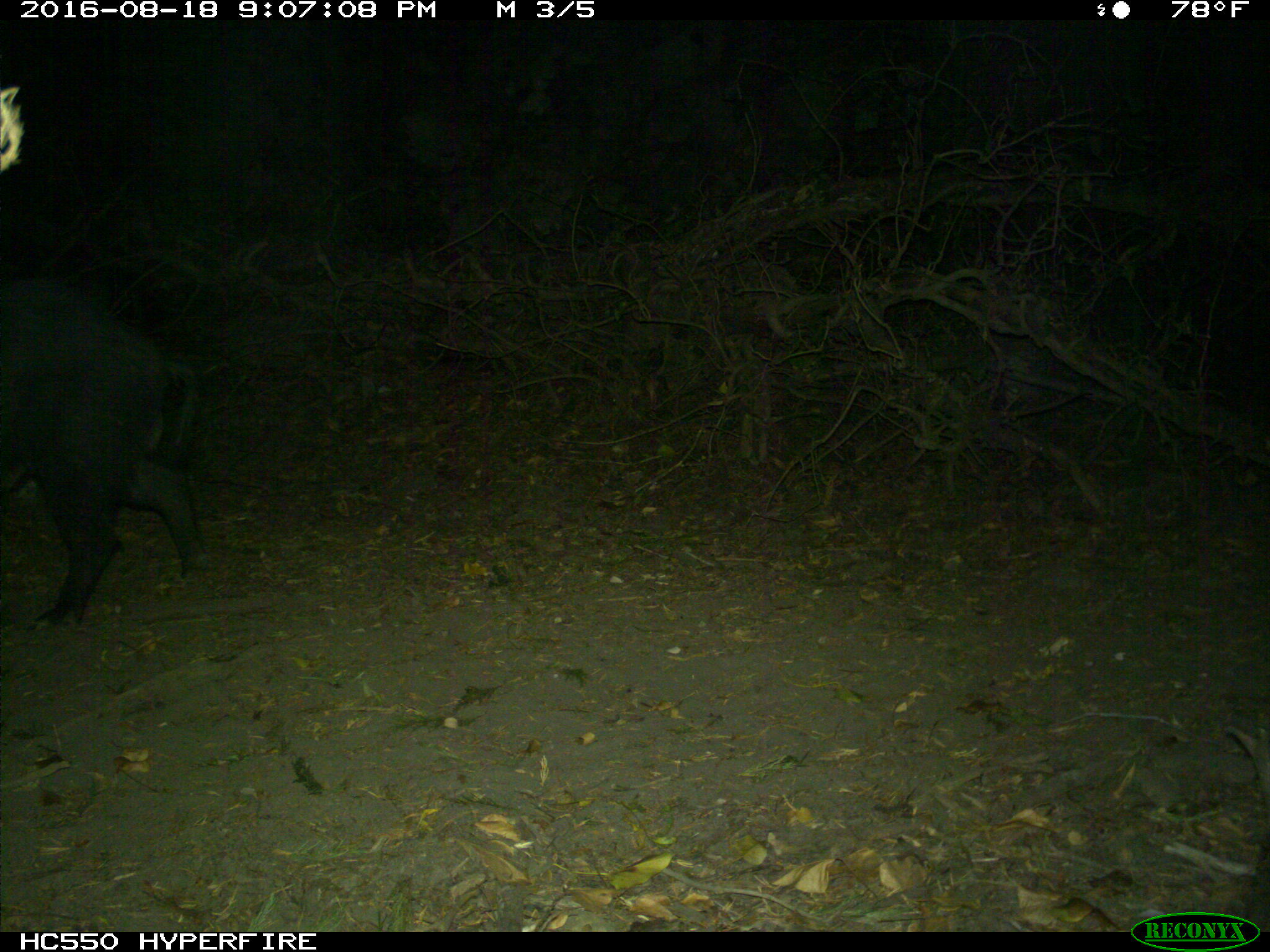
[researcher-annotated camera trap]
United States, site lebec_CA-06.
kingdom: Animalia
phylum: Chordata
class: Mammalia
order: Artiodactyla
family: Suidae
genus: Sus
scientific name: Sus scrofa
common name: wild boar